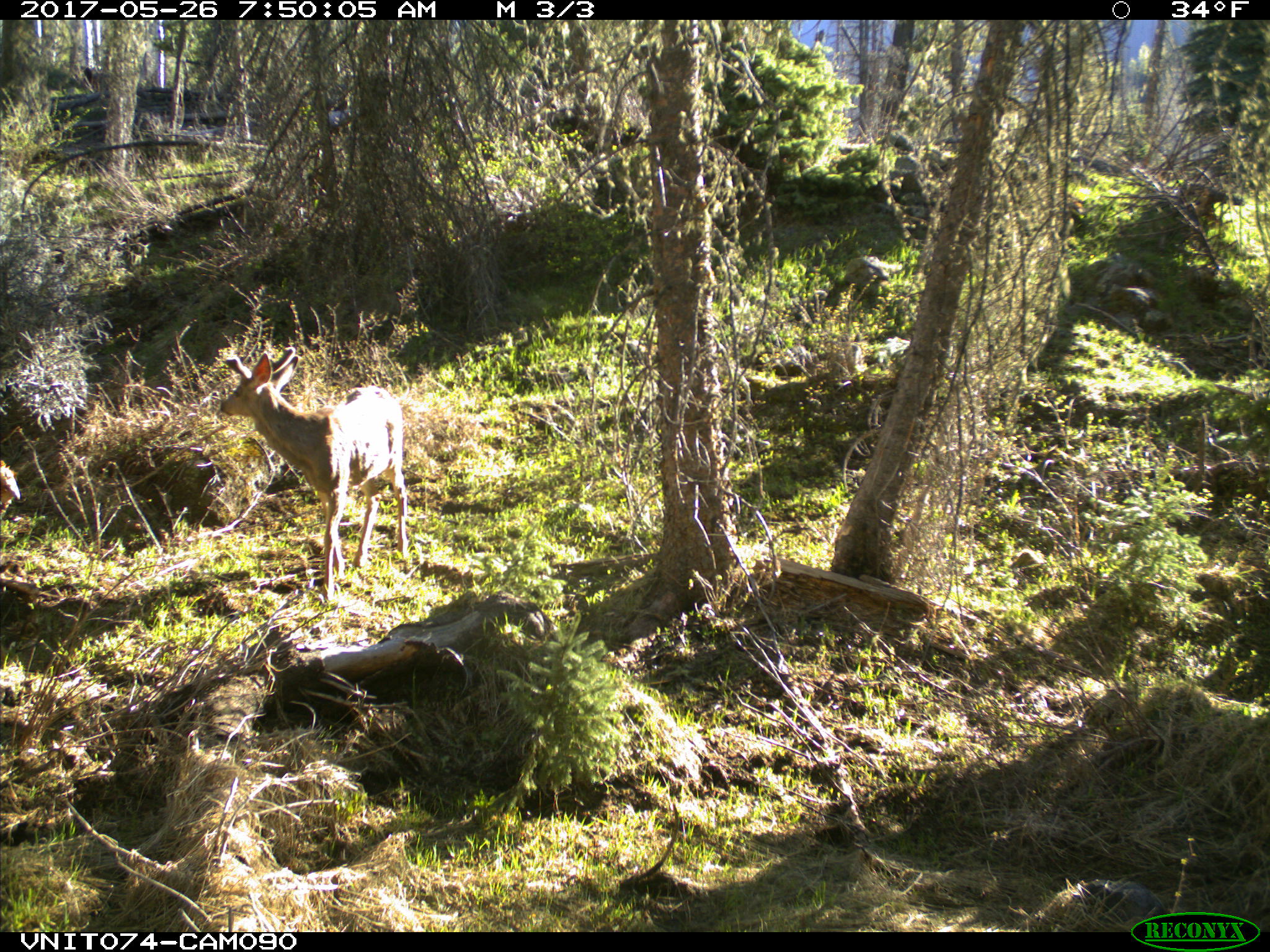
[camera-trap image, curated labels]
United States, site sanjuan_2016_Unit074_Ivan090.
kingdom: Animalia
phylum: Chordata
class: Mammalia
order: Artiodactyla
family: Cervidae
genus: Odocoileus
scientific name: Odocoileus hemionus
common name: mule deer